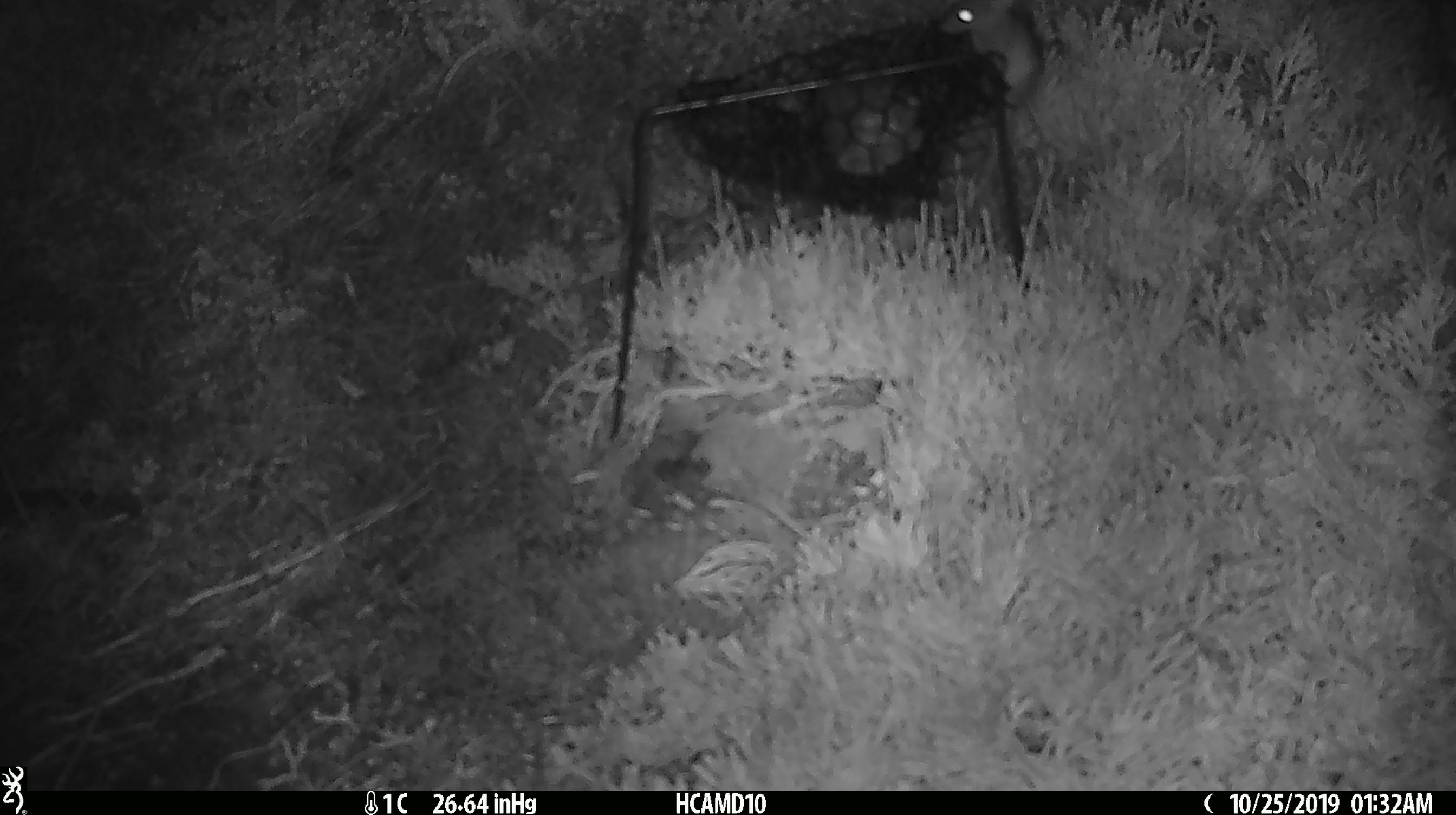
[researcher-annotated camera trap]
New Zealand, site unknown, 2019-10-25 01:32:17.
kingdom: Animalia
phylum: Chordata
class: Mammalia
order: Rodentia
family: Muridae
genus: Mus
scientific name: Mus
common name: mouse